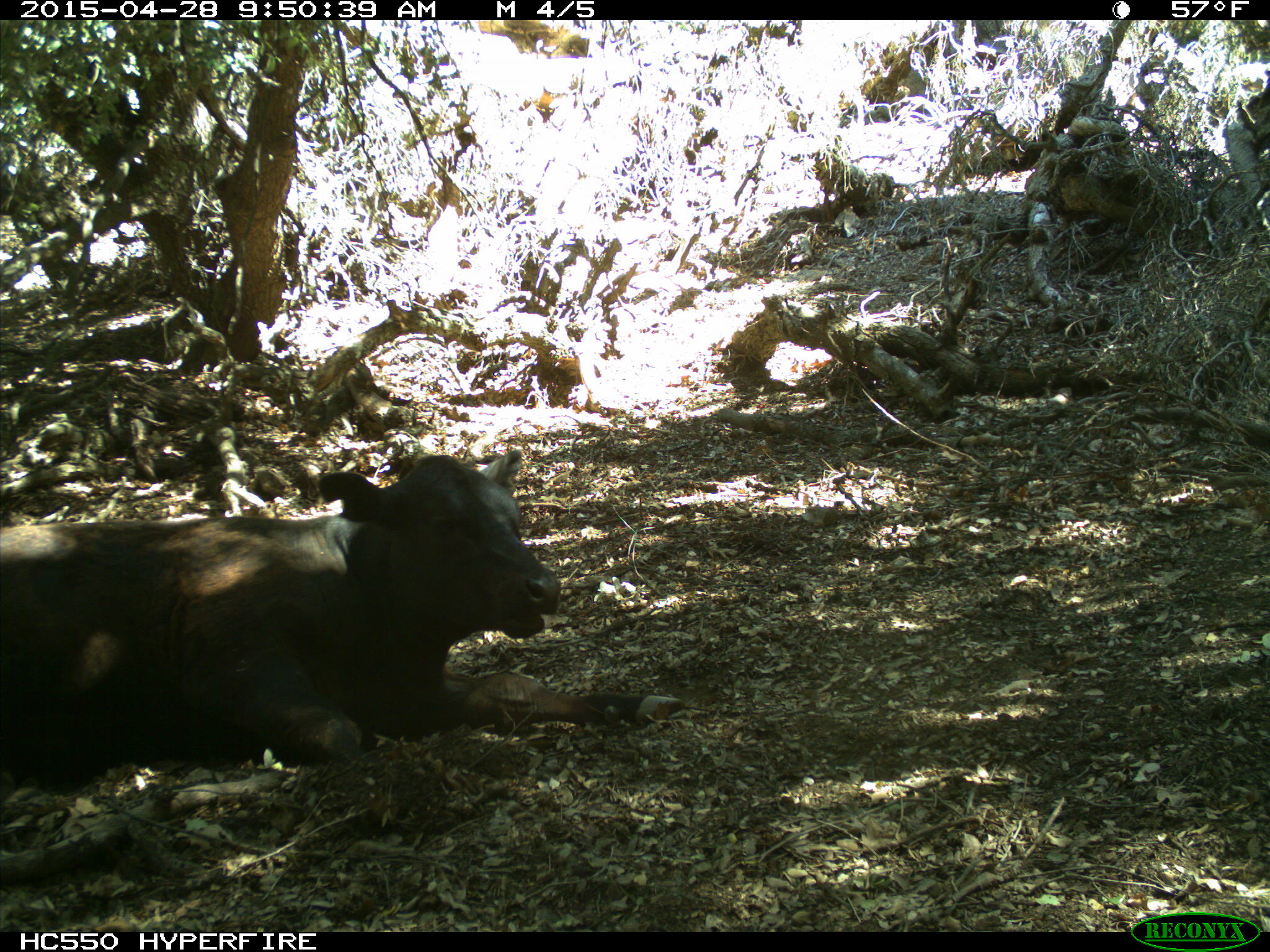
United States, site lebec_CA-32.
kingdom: Animalia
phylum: Chordata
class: Mammalia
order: Artiodactyla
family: Bovidae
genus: Bos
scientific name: Bos taurus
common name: domestic cow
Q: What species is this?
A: Bos taurus (domestic cow).